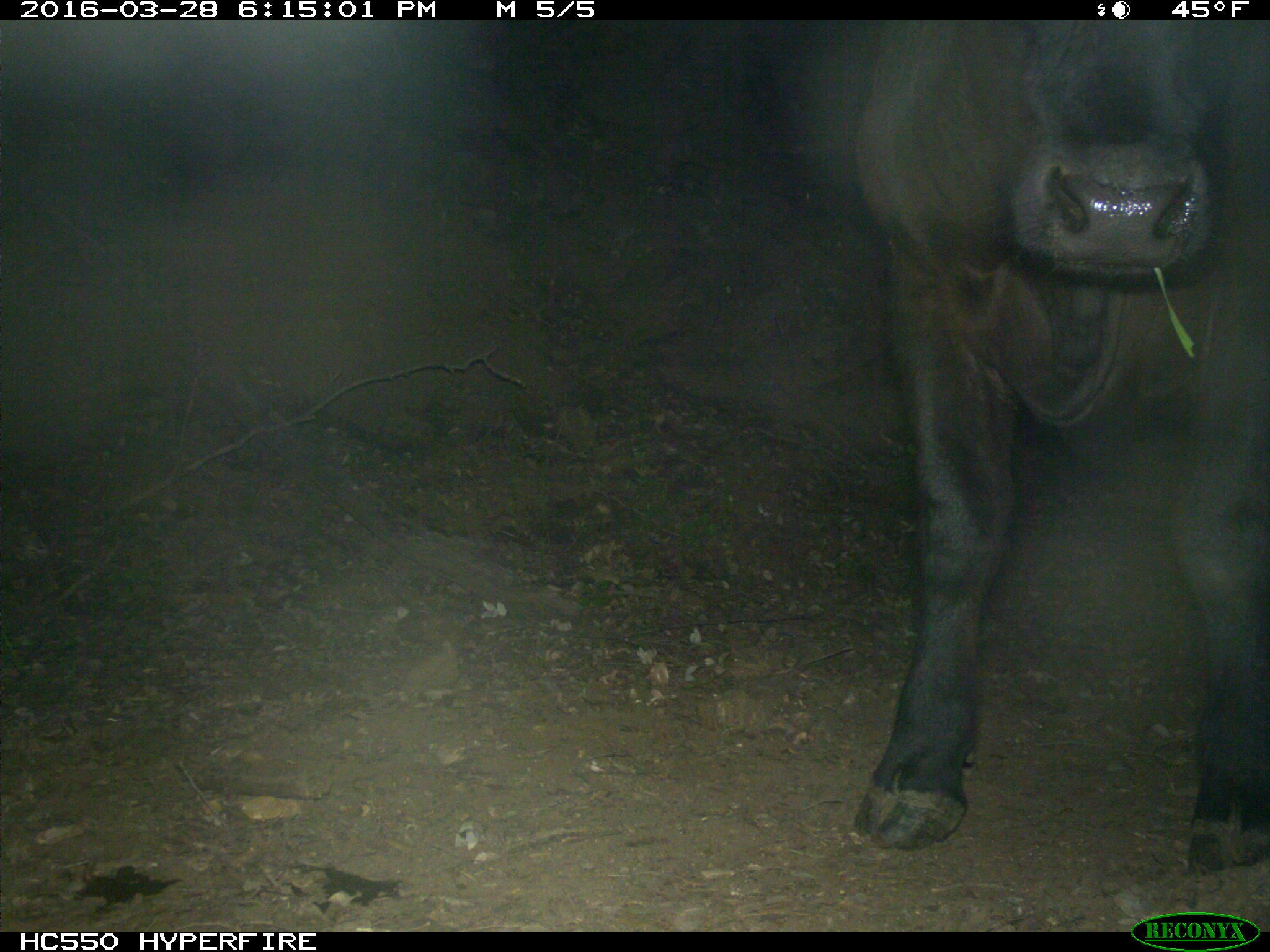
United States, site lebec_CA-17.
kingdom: Animalia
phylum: Chordata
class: Mammalia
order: Artiodactyla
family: Bovidae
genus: Bos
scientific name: Bos taurus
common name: domestic cow